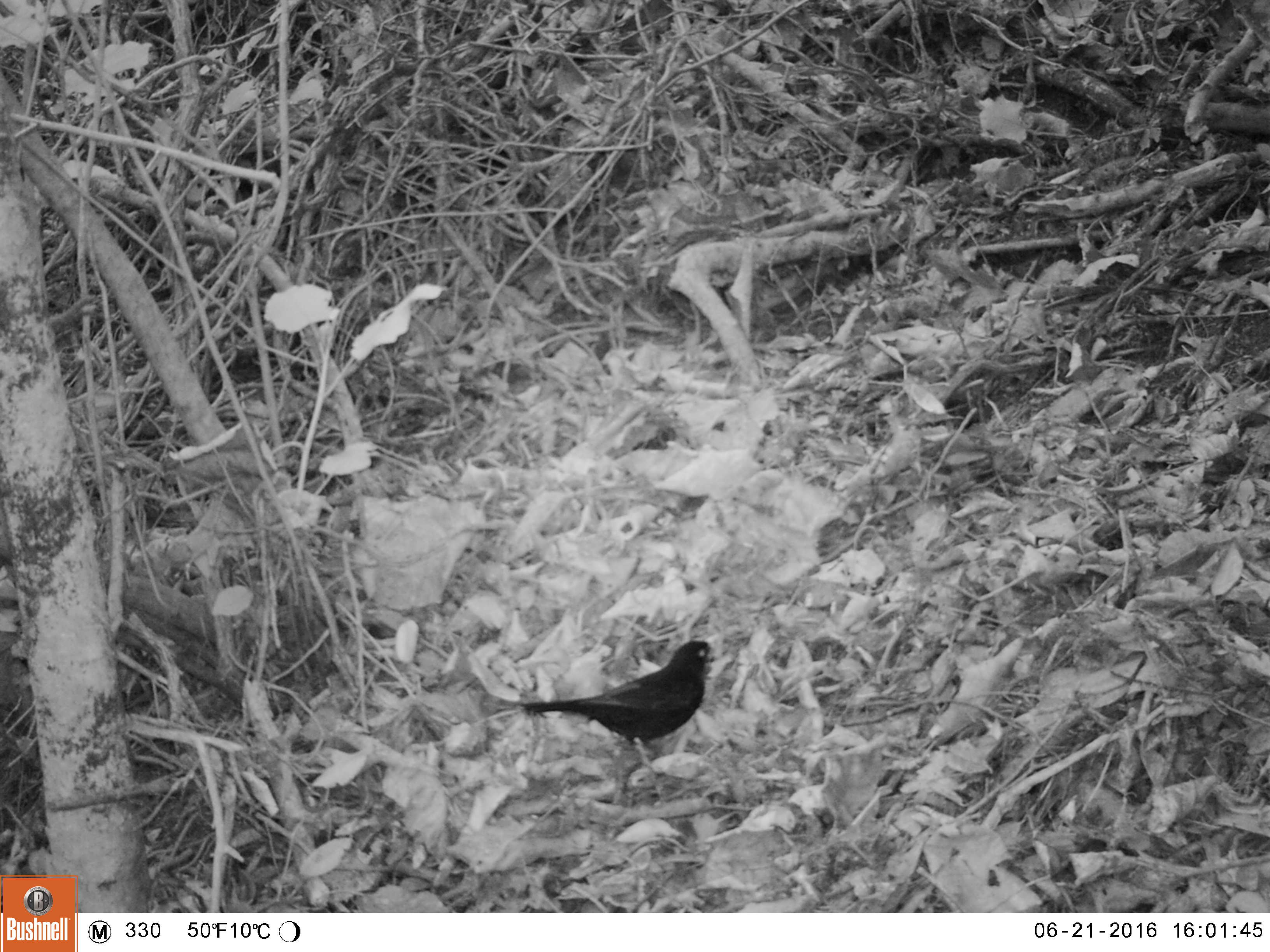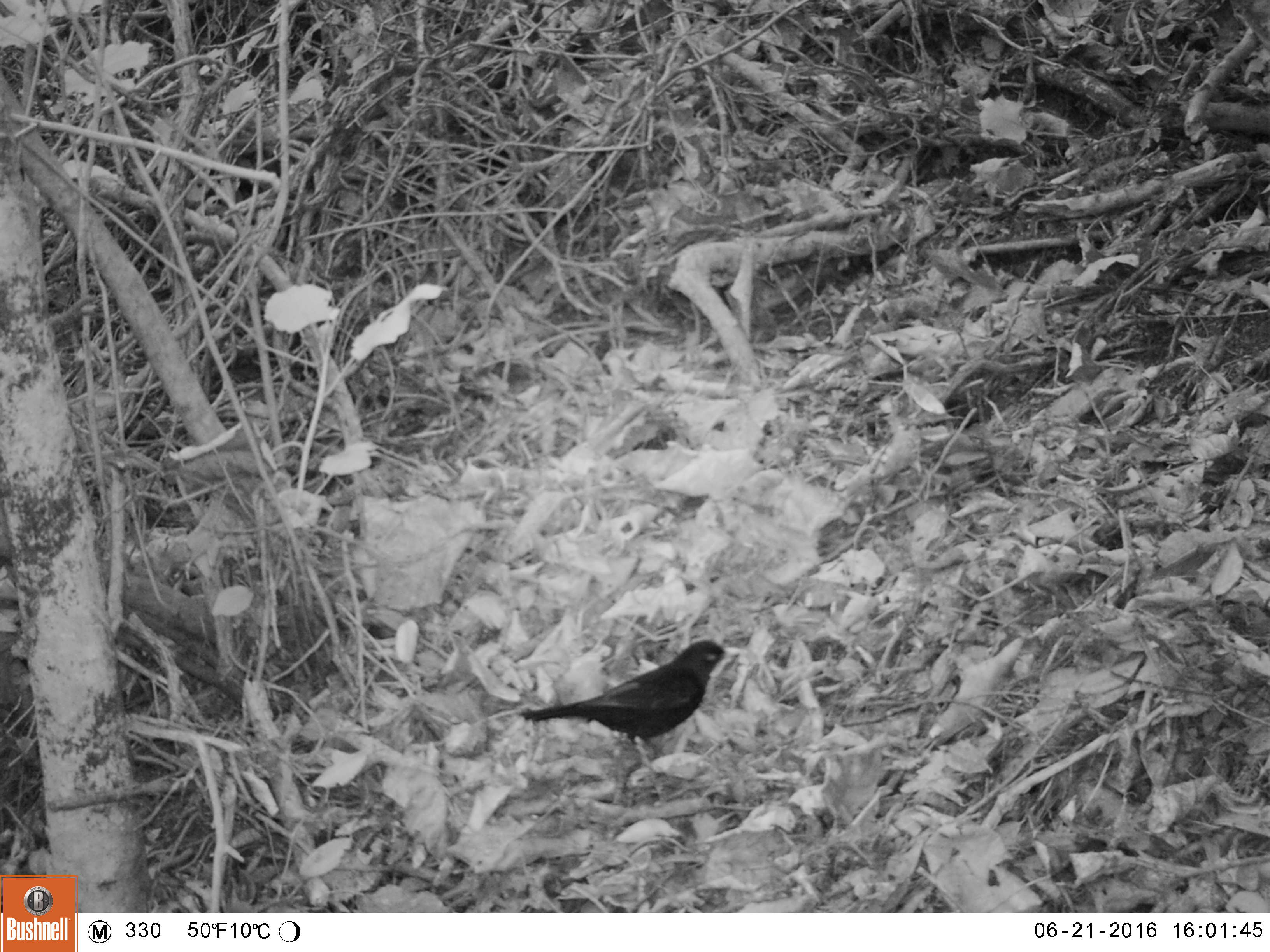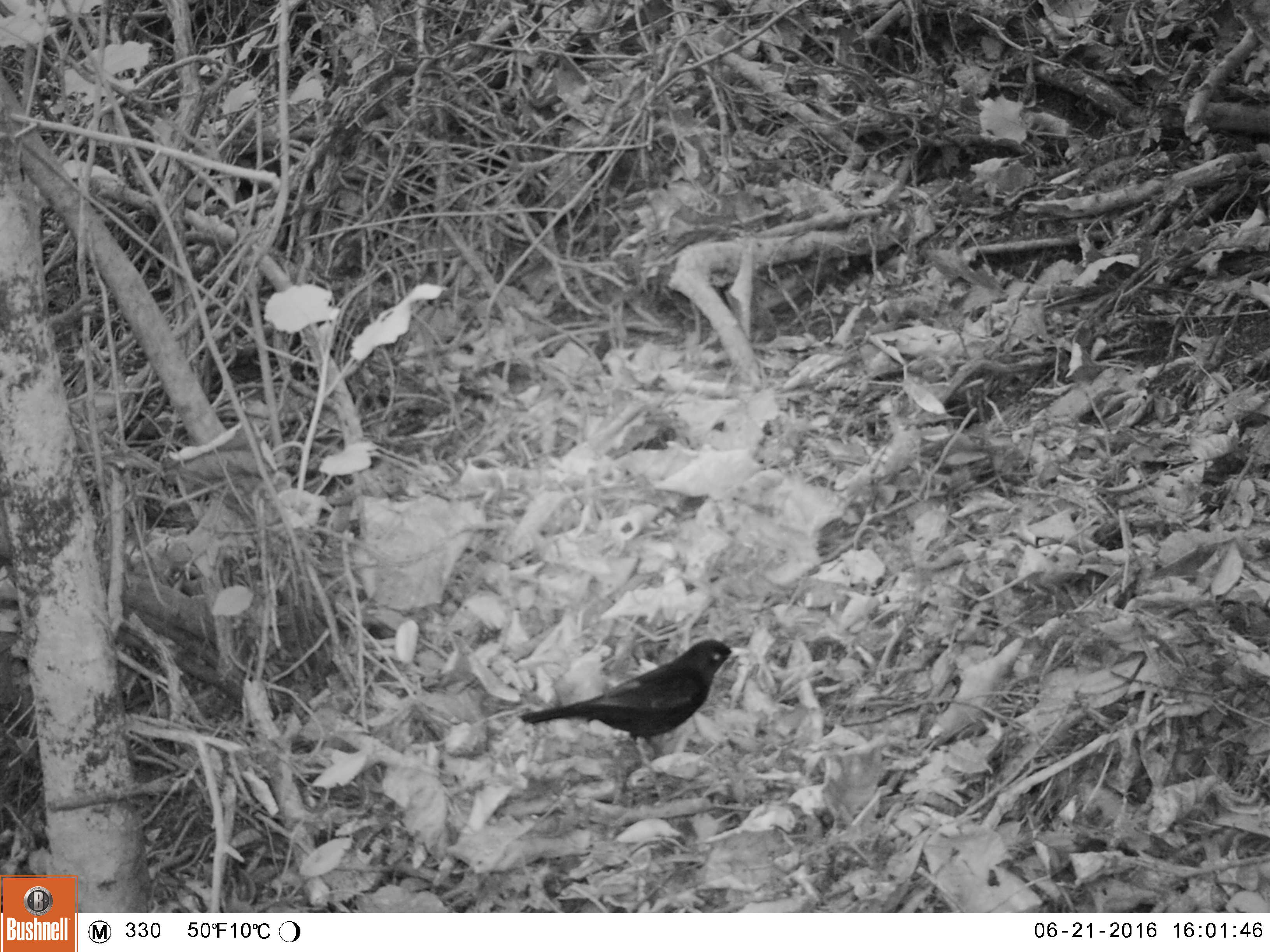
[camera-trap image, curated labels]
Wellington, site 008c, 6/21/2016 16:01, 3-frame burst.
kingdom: Animalia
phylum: Chordata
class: Aves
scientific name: Aves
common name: bird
Bird (Aves).